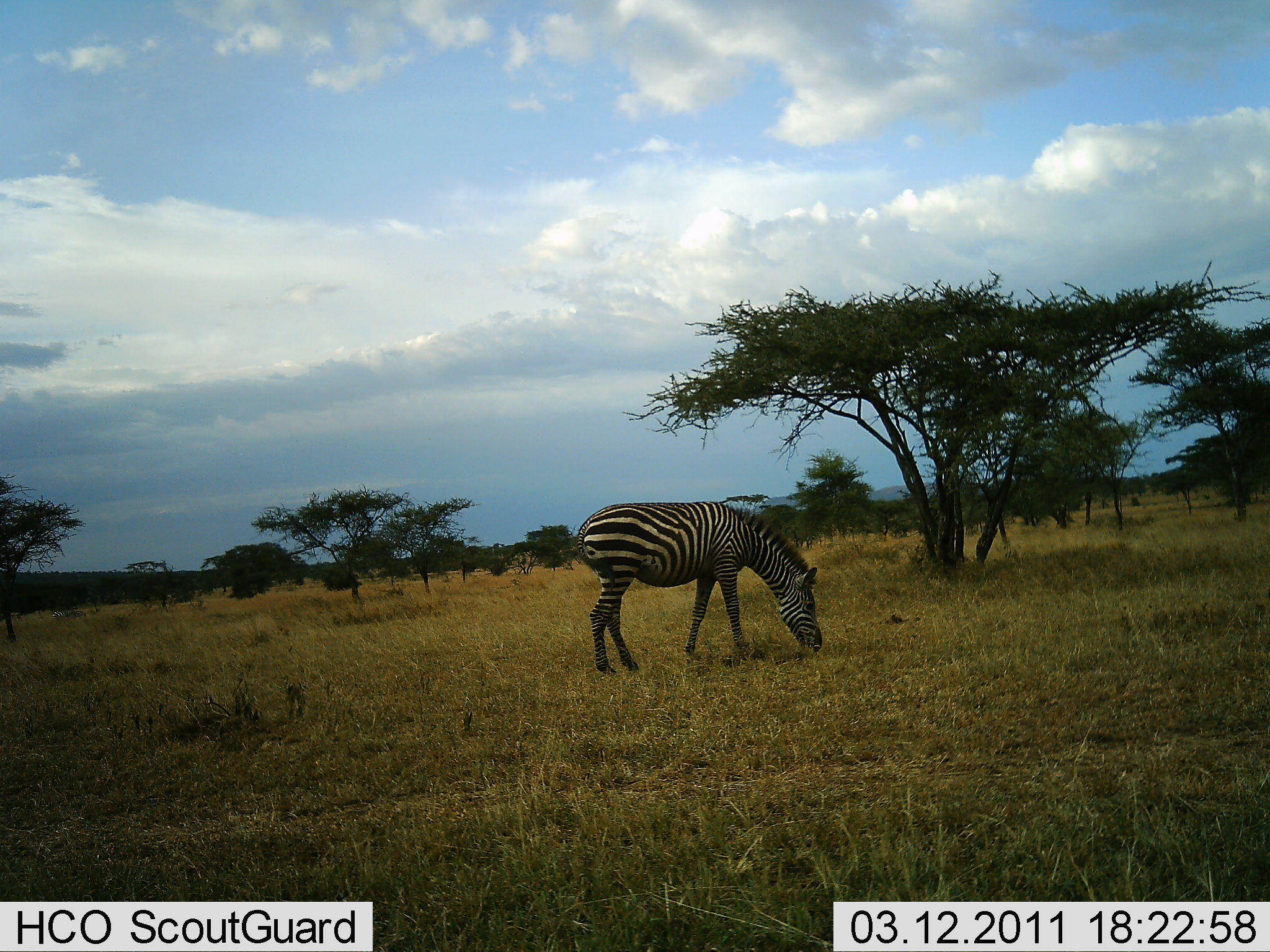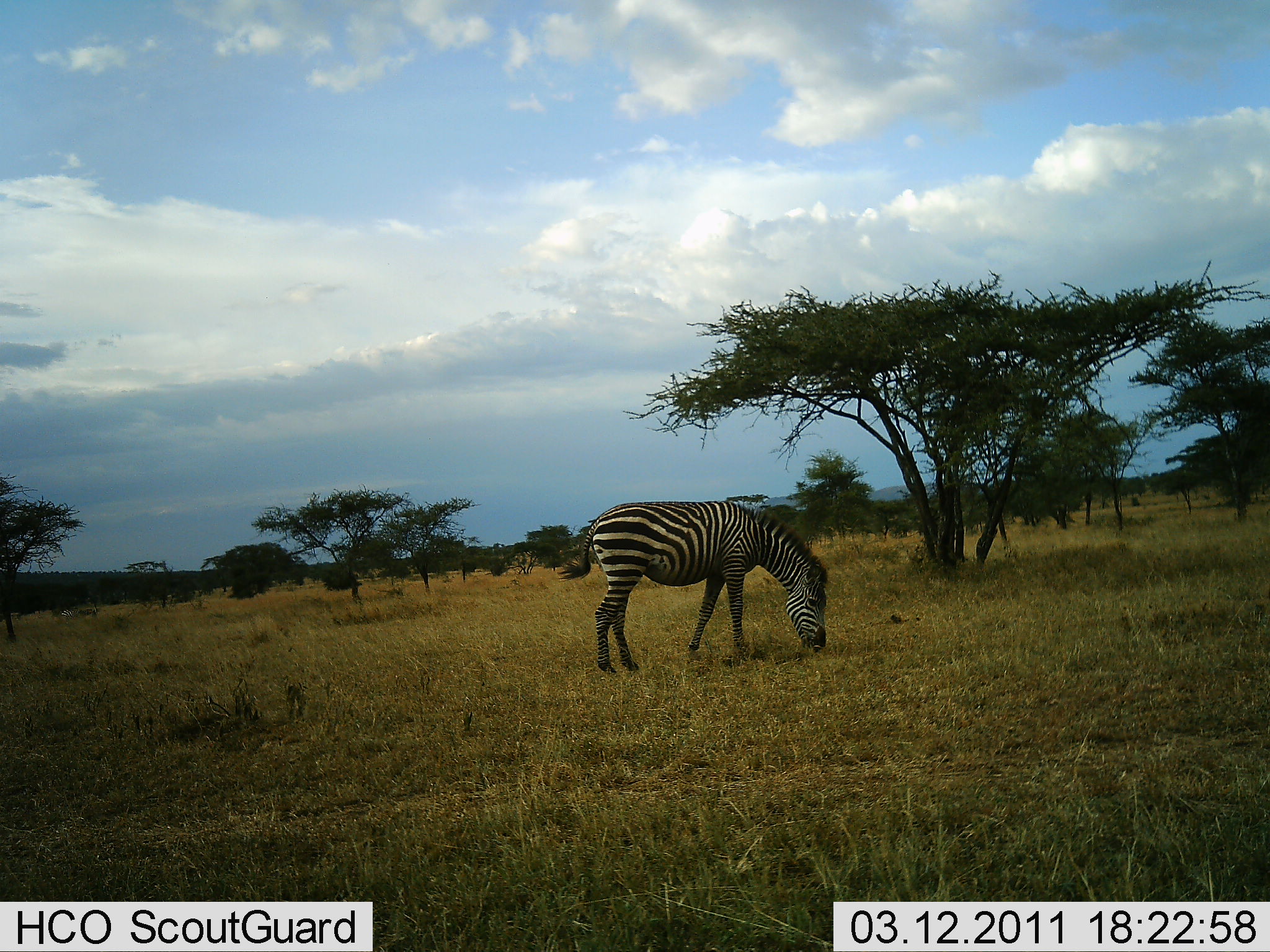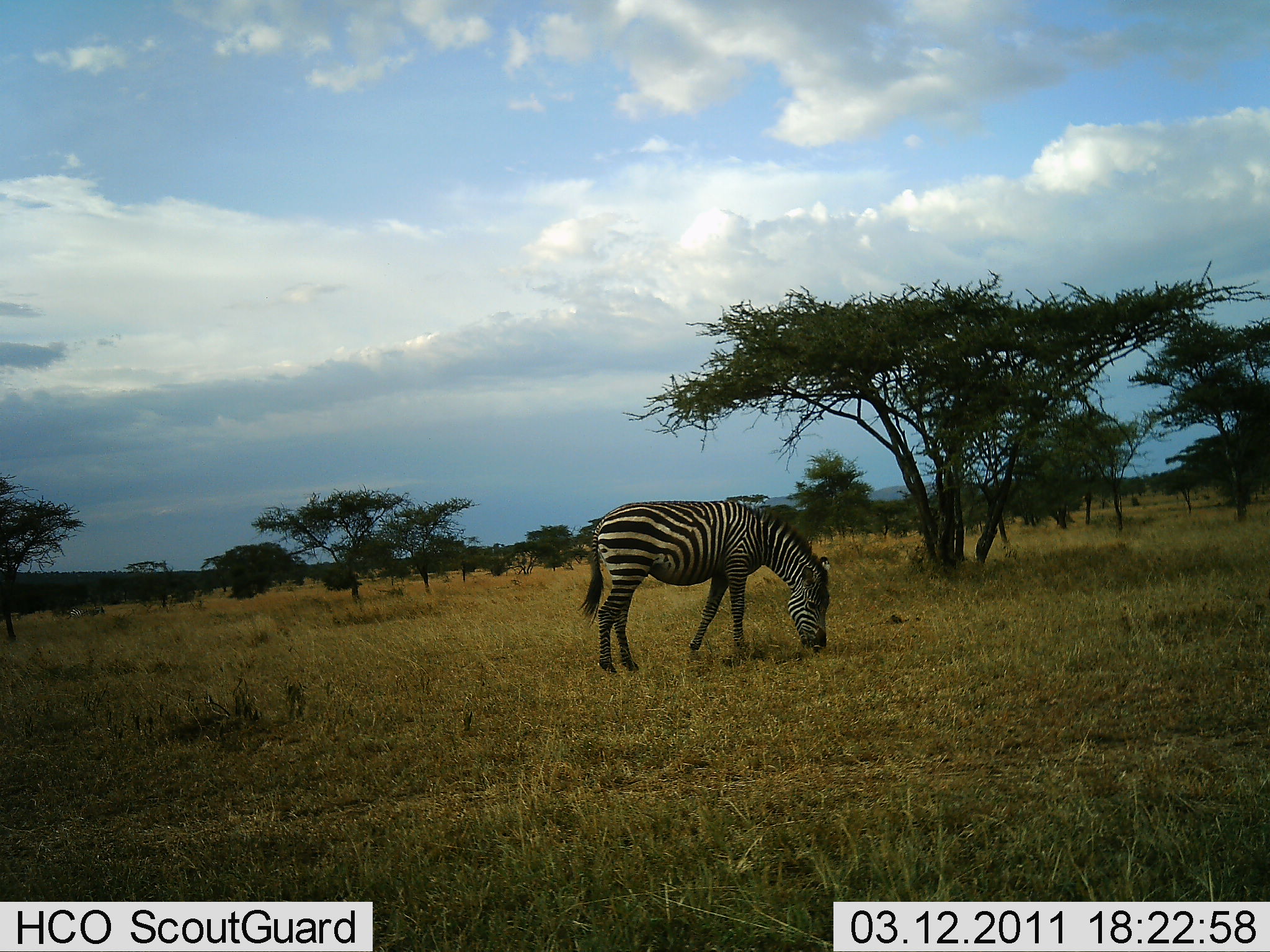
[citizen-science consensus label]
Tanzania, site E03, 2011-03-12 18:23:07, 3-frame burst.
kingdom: Animalia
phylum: Chordata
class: Mammalia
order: Perissodactyla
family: Equidae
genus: Equus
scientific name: Equus quagga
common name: plains zebra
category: zebra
Zebra (plains zebra) (Equus quagga), count 1. Behavior (volunteer vote fractions): standing 8%, resting 0%, moving 15%, interacting 0%. Young present (vote fraction): 0%. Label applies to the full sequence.